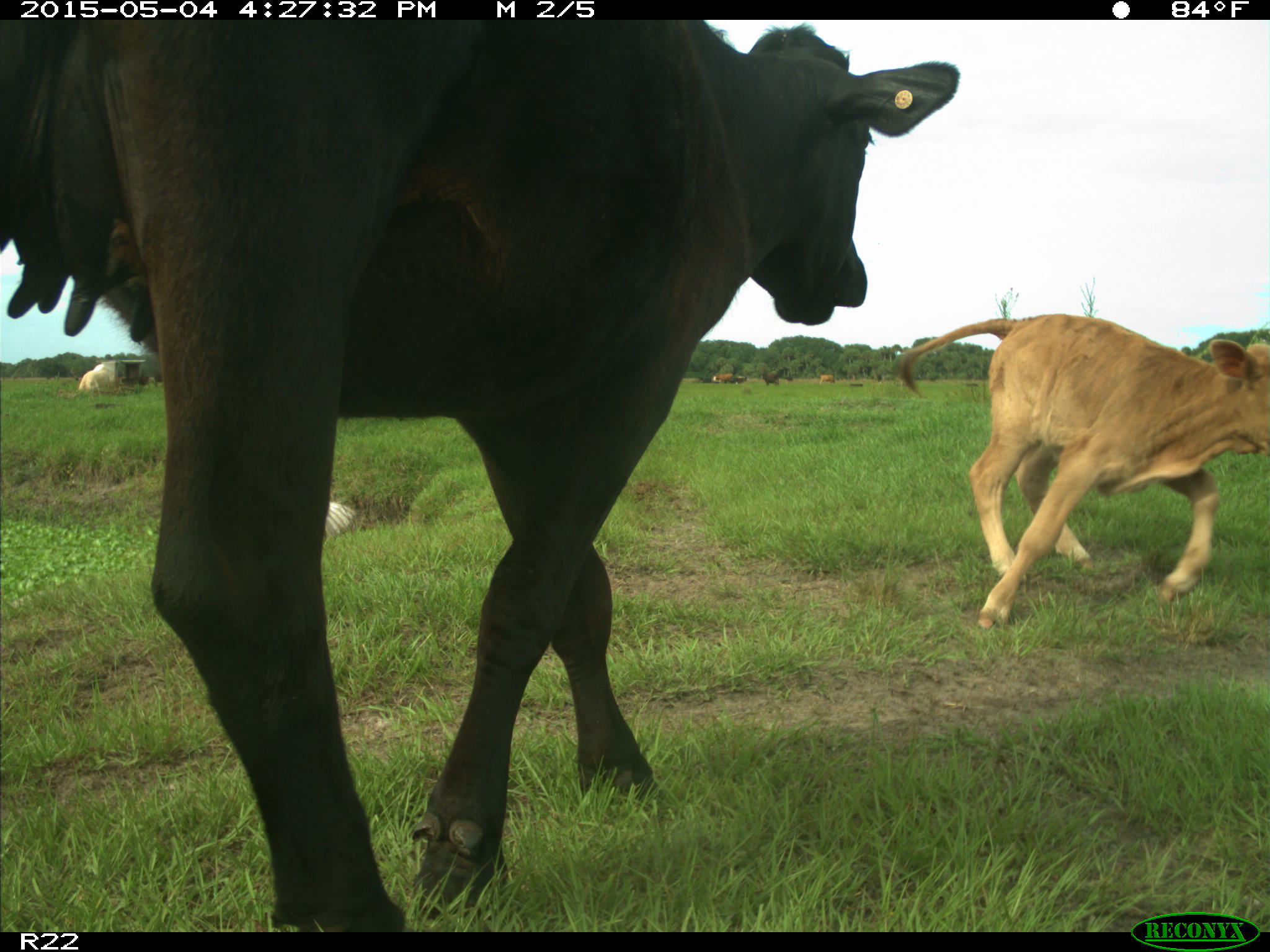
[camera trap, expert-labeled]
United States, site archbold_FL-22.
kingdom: Animalia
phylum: Chordata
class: Mammalia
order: Artiodactyla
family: Bovidae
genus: Bos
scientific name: Bos taurus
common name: domestic cow